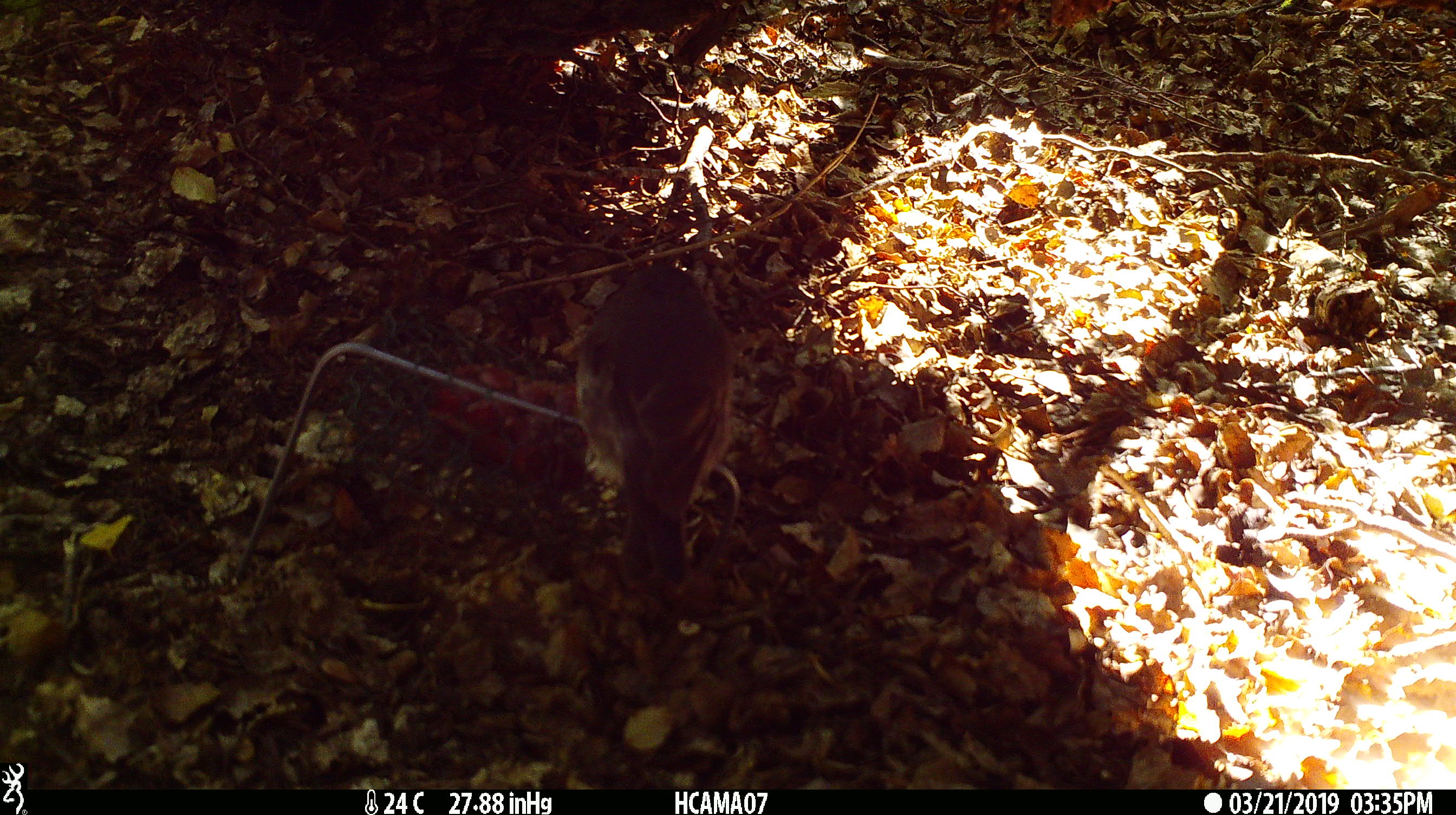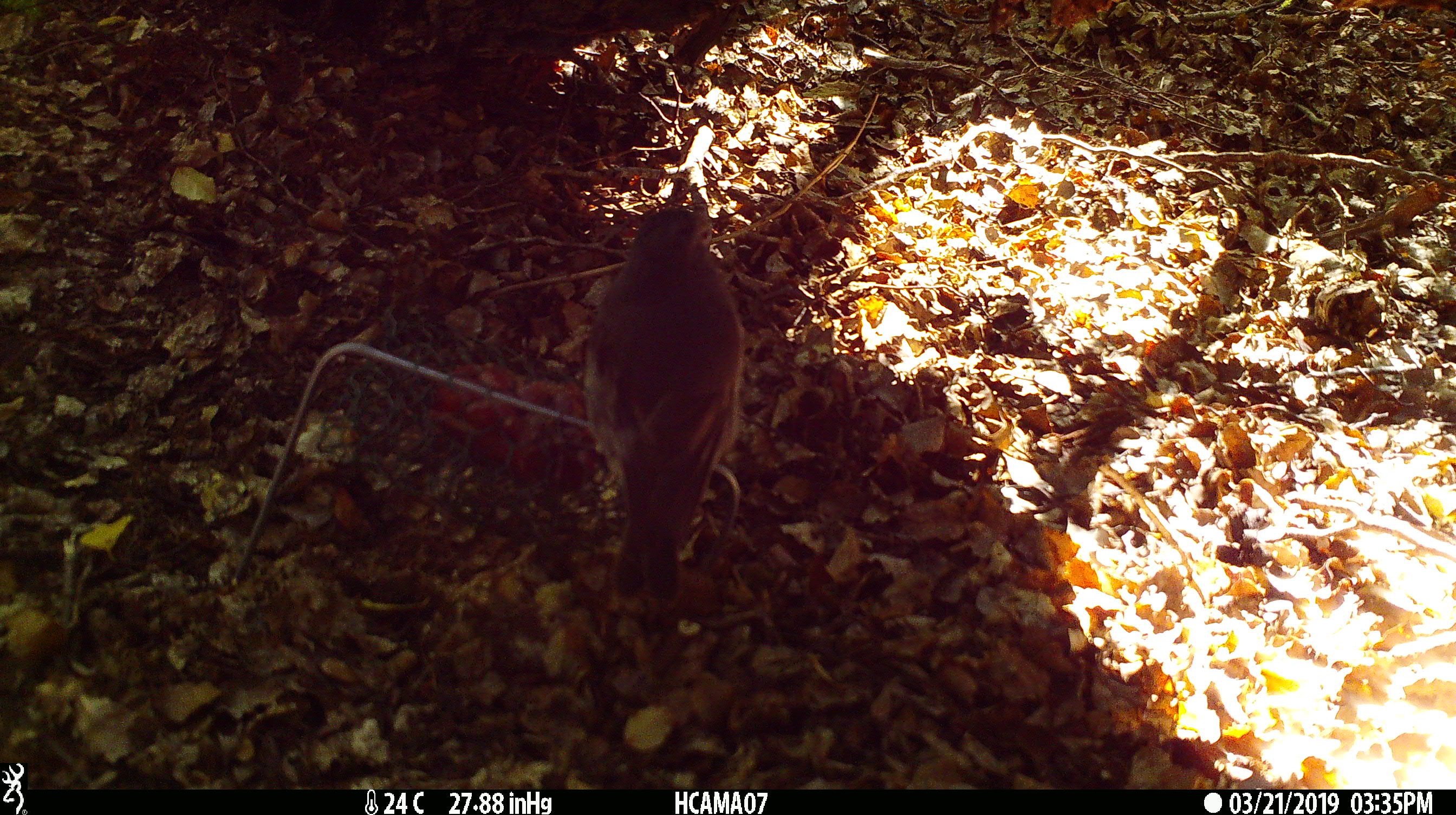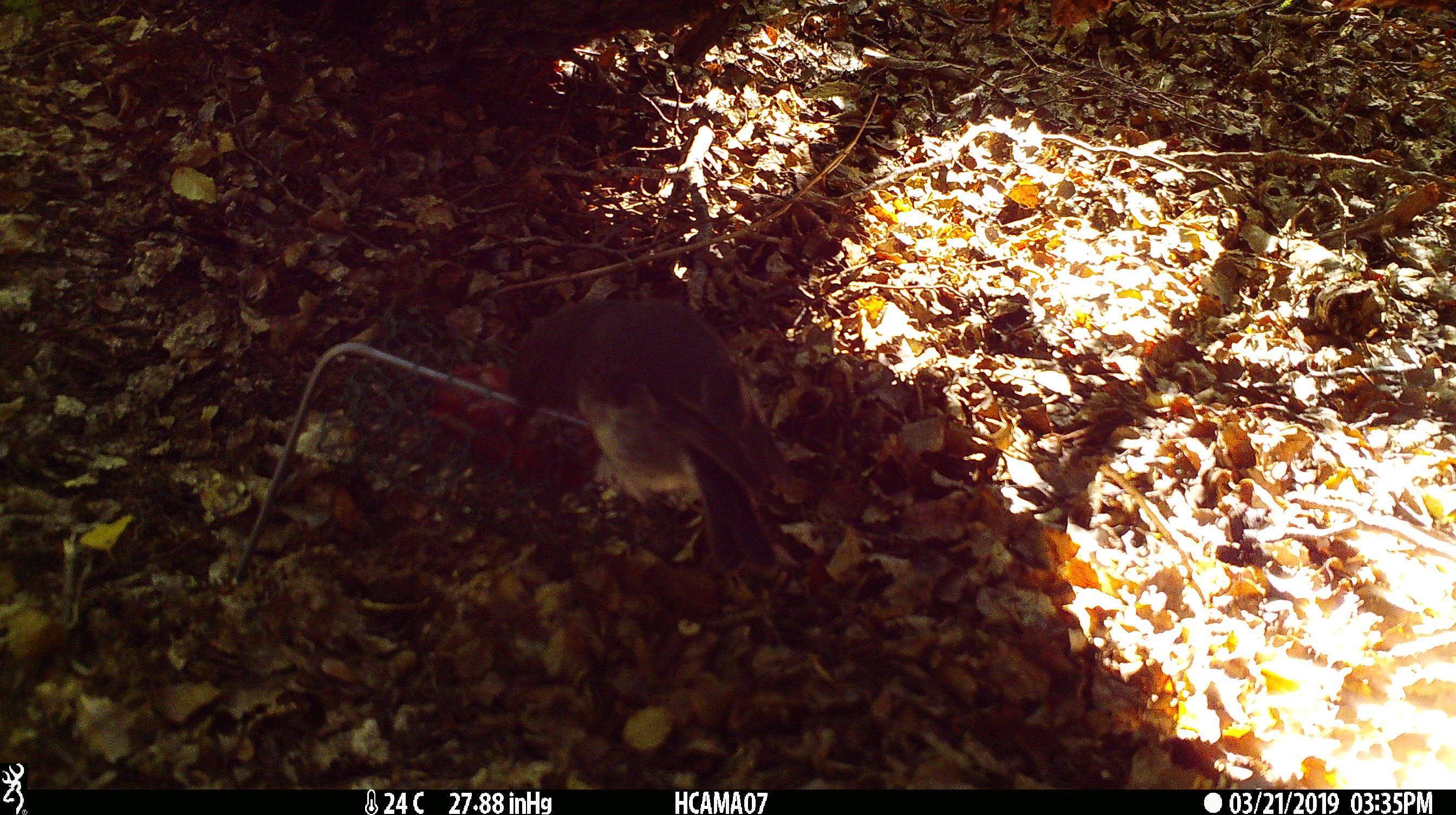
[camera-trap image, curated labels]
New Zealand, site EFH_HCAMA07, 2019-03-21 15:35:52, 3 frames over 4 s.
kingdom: Animalia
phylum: Chordata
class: Aves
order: Passeriformes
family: Petroicidae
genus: Petroica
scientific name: Petroica australis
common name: new zealand robin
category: robin